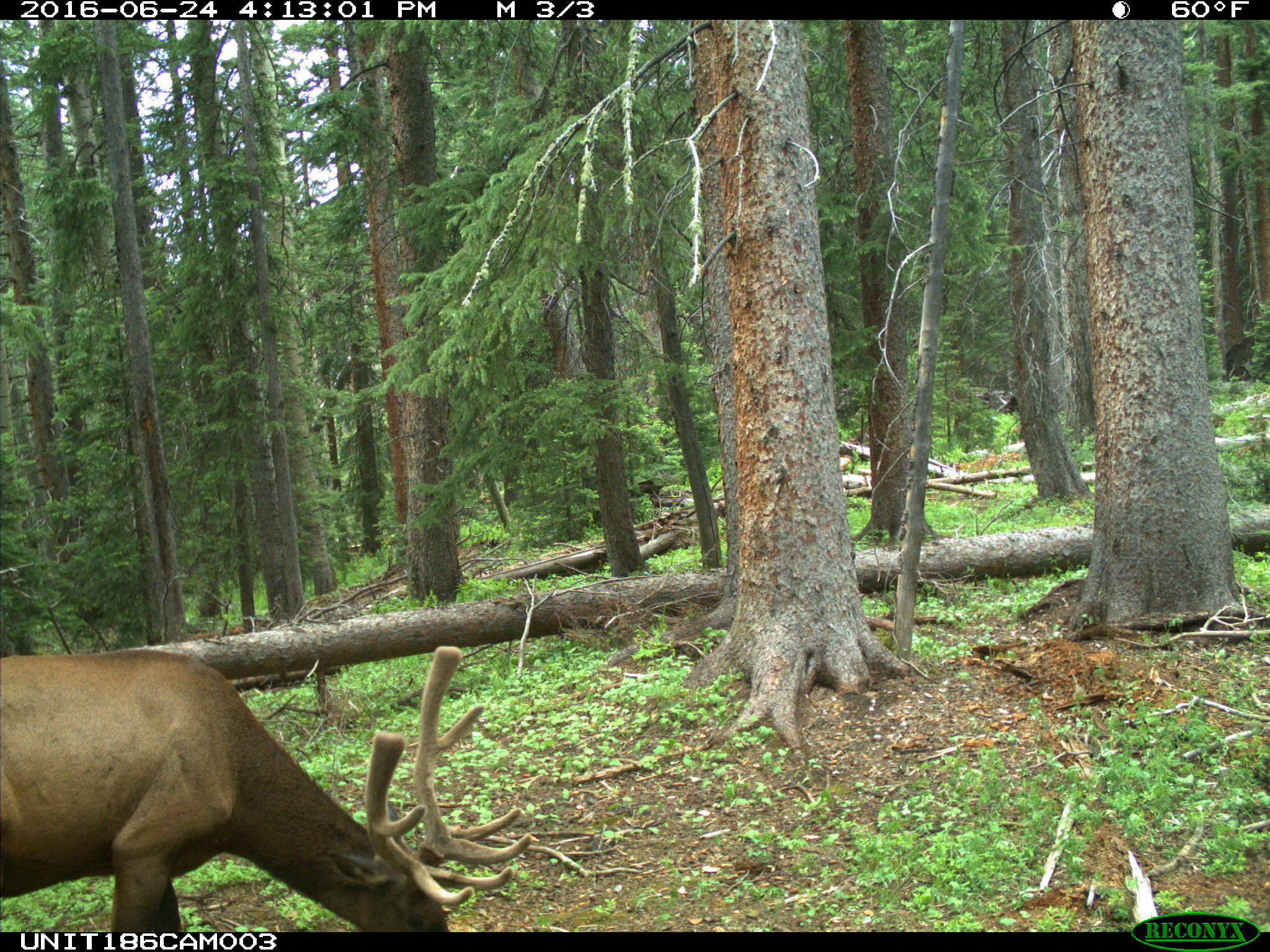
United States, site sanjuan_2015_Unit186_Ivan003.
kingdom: Animalia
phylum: Chordata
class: Mammalia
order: Artiodactyla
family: Cervidae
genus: Cervus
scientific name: Cervus elaphus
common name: red deer